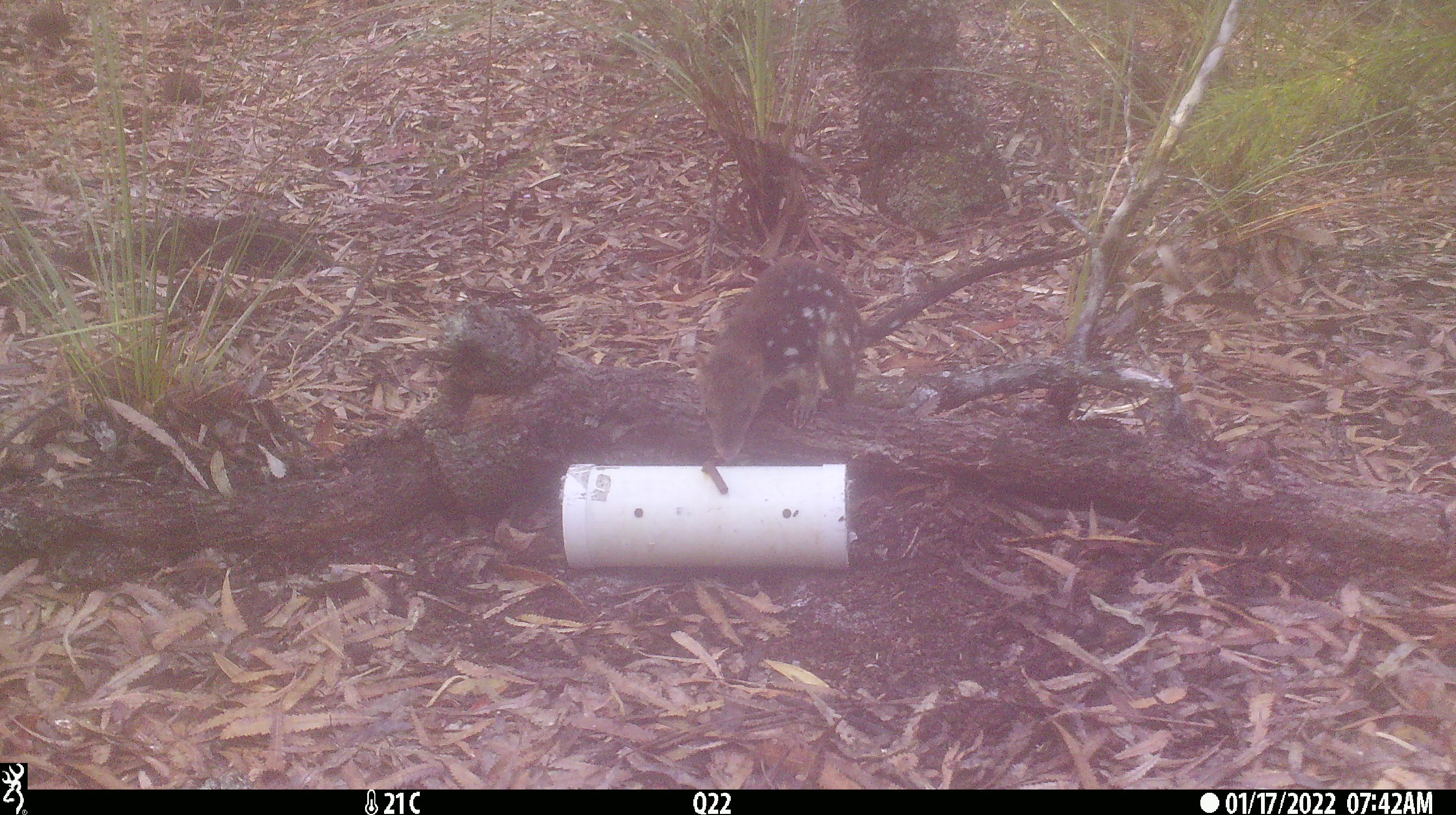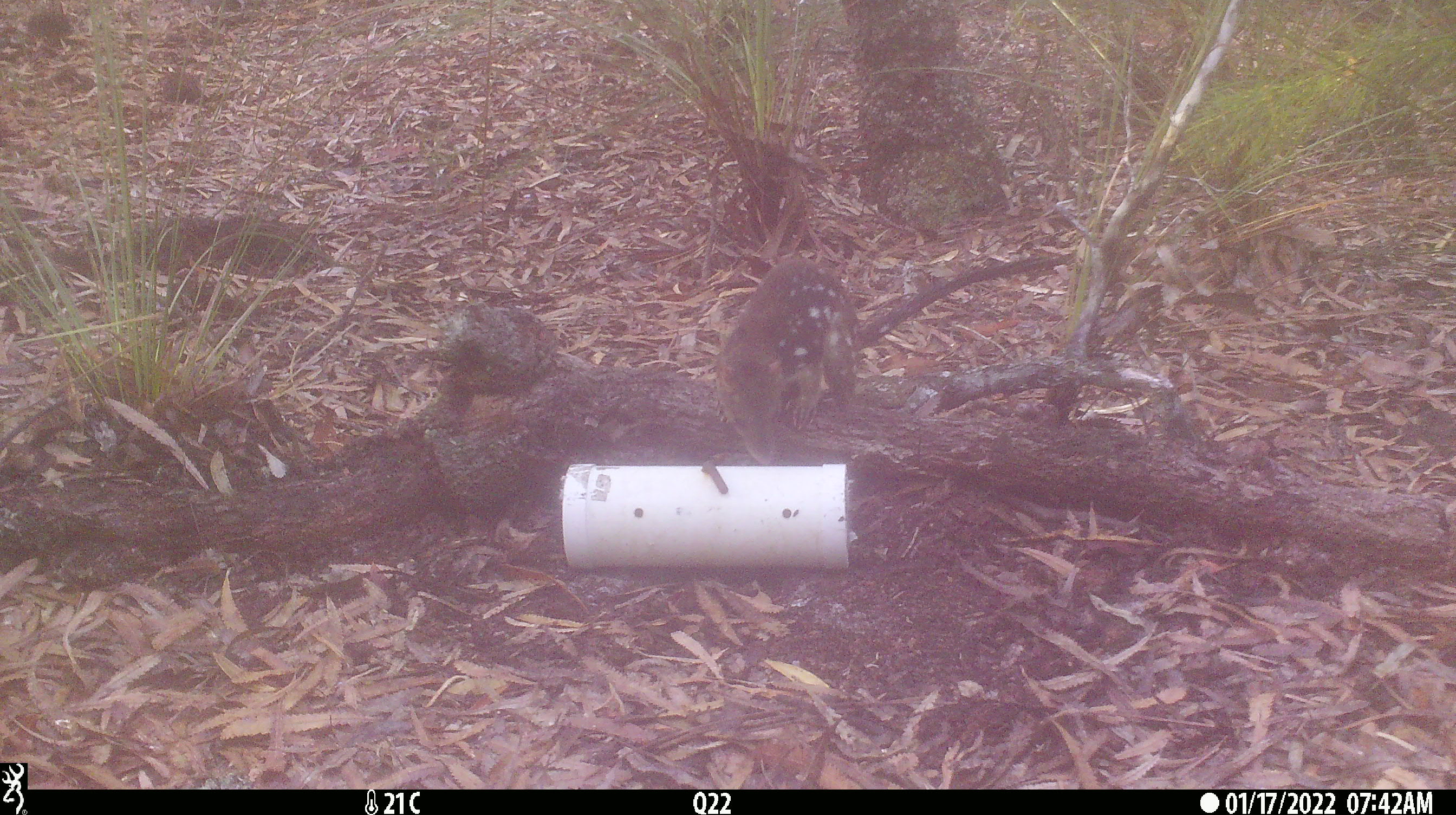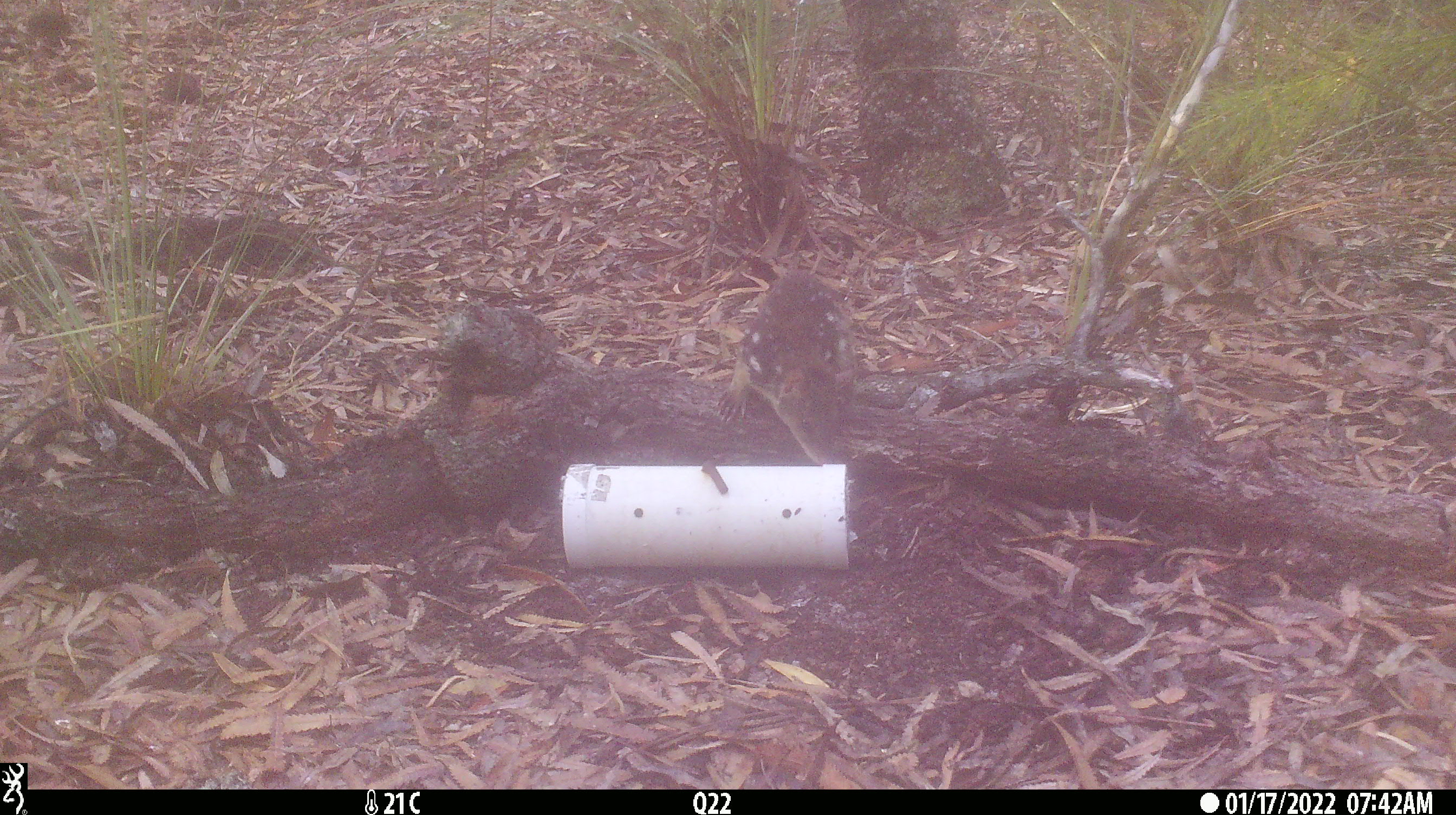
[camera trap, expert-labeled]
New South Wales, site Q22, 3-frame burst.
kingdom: Animalia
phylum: Chordata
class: Mammalia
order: Dasyuromorphia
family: Dasyuridae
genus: Dasyurus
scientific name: Dasyurus maculatus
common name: spotted-tailed quoll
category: quoll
Quoll (spotted-tailed quoll) (Dasyurus maculatus).